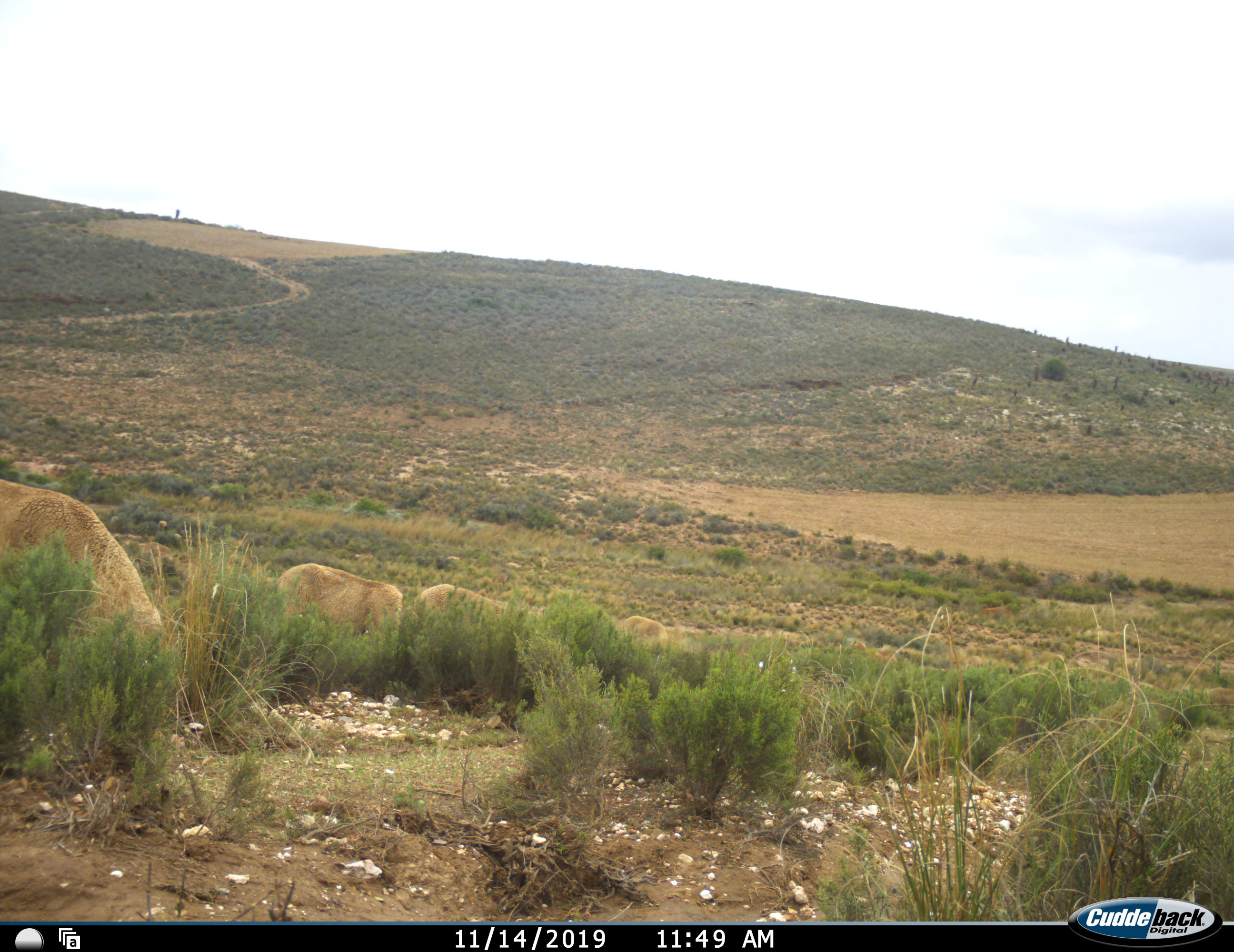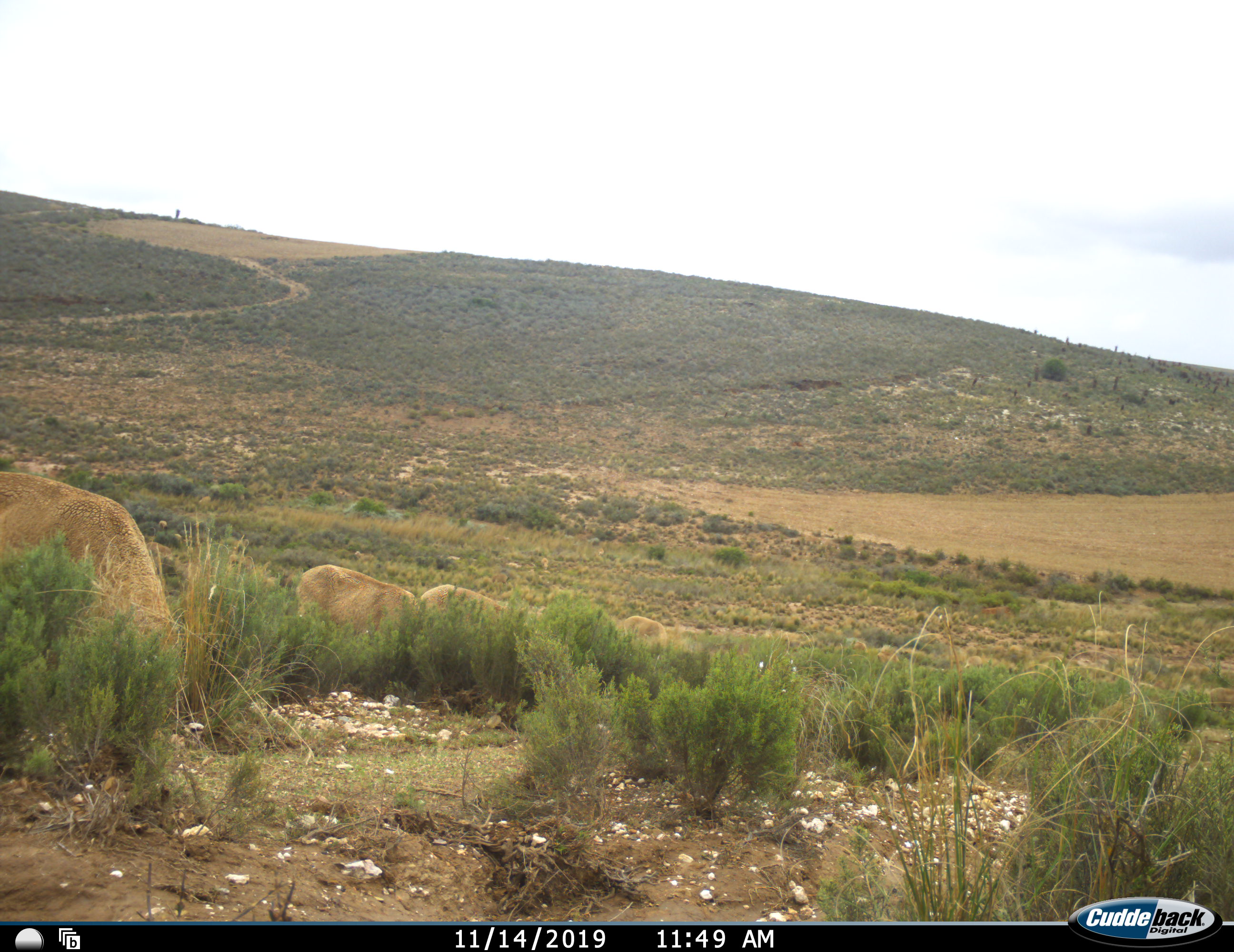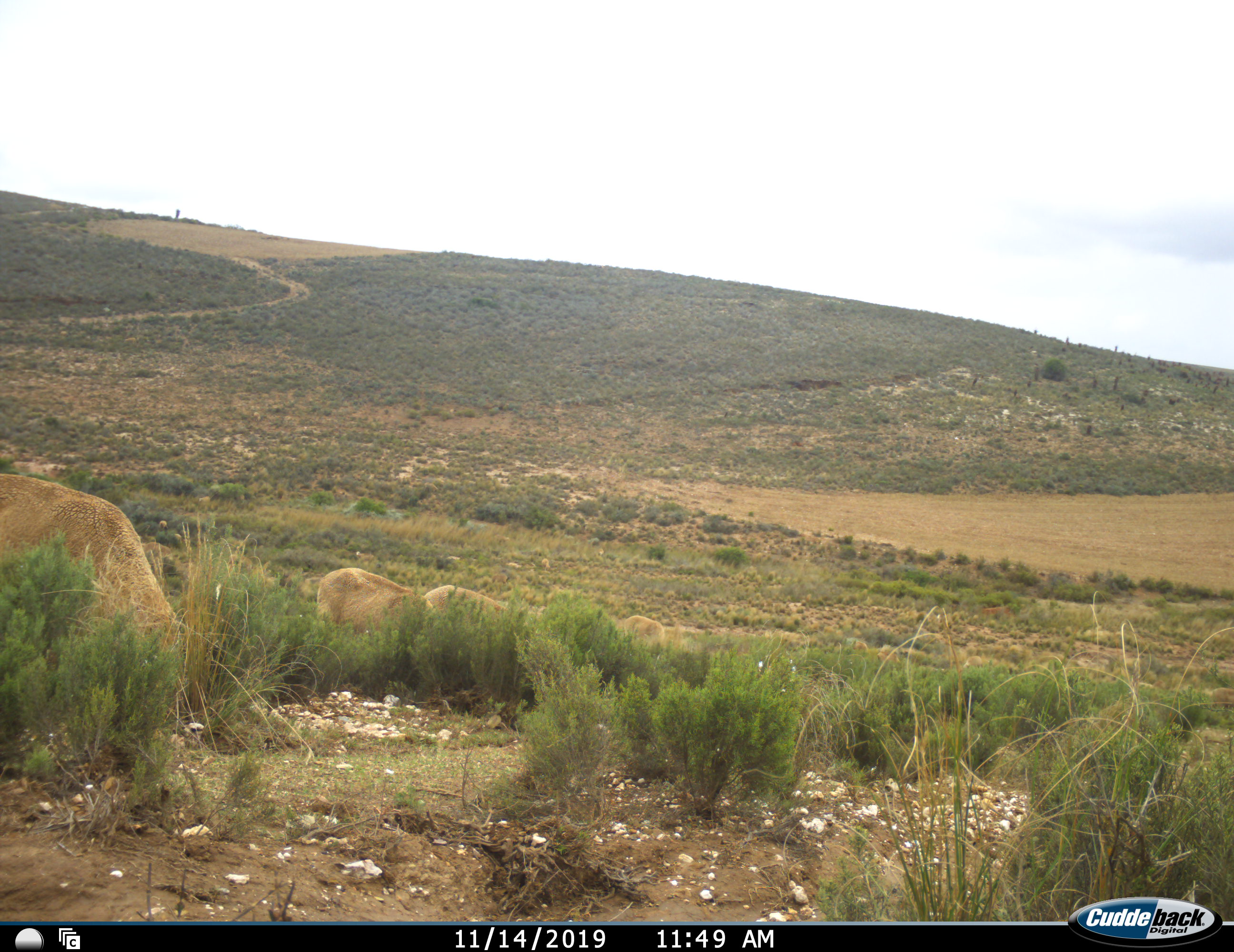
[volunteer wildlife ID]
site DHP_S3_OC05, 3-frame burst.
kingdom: Animalia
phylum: Chordata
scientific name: Vertebrata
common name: domestic animal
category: domesticanimal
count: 6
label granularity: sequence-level